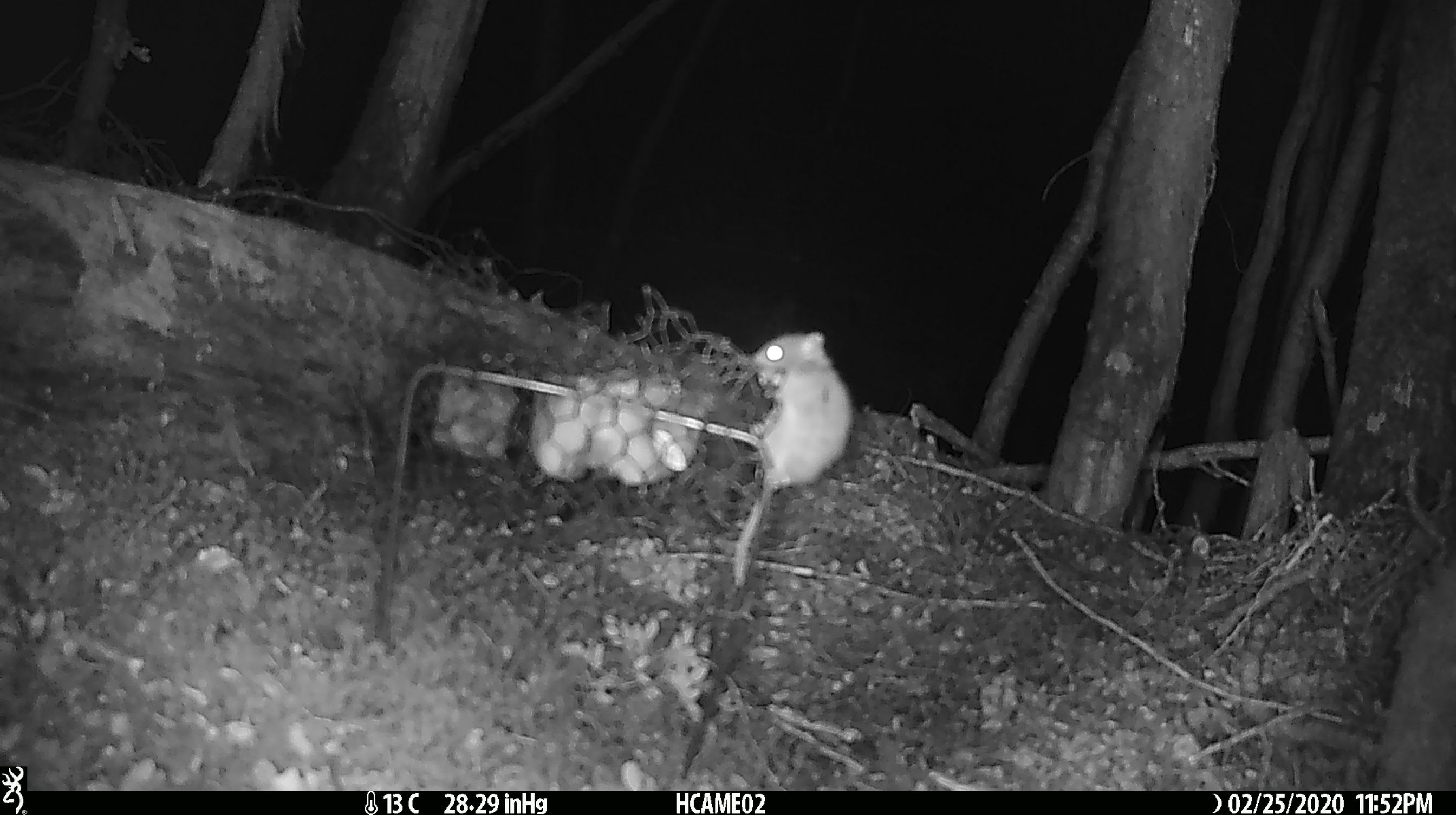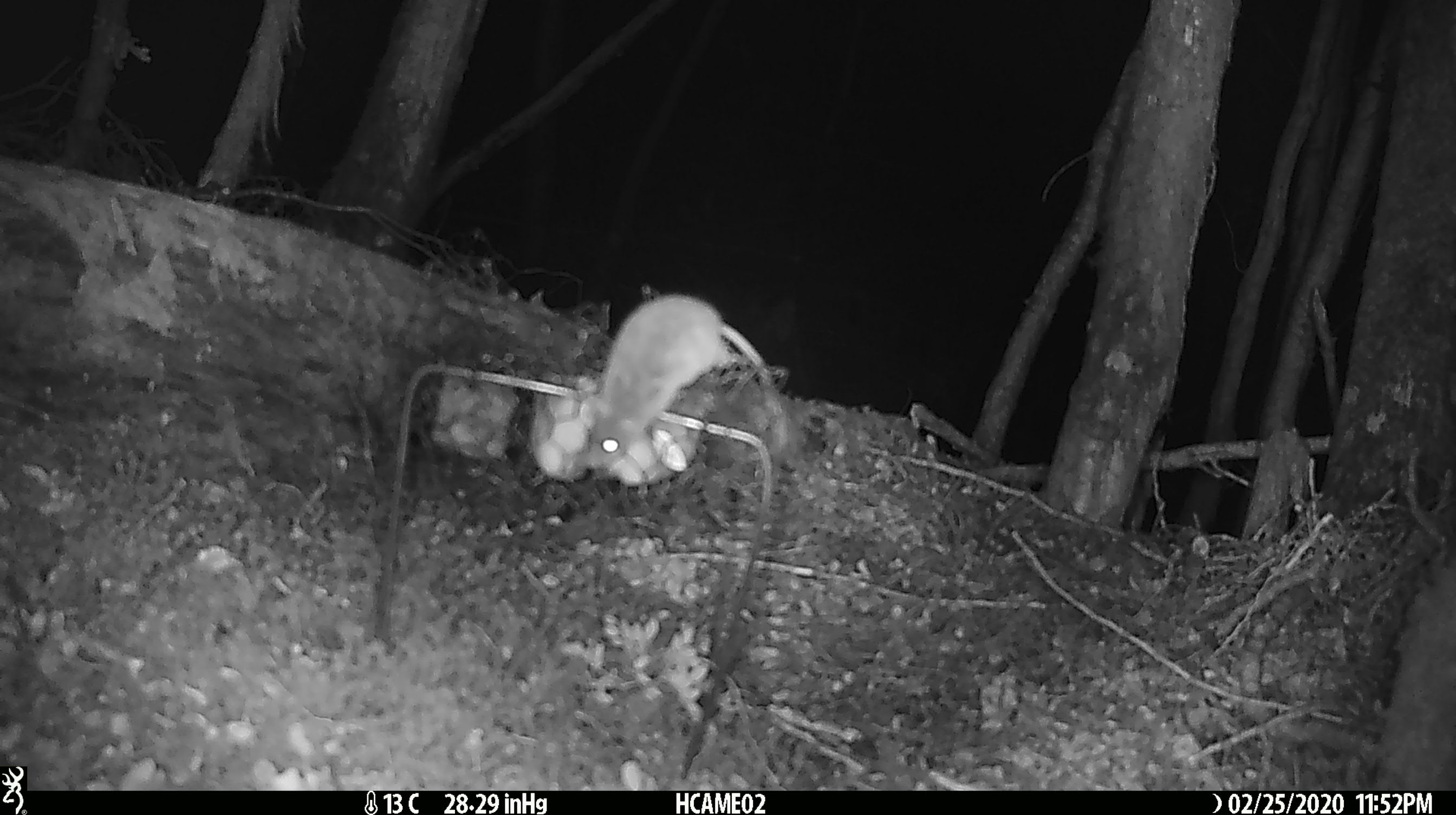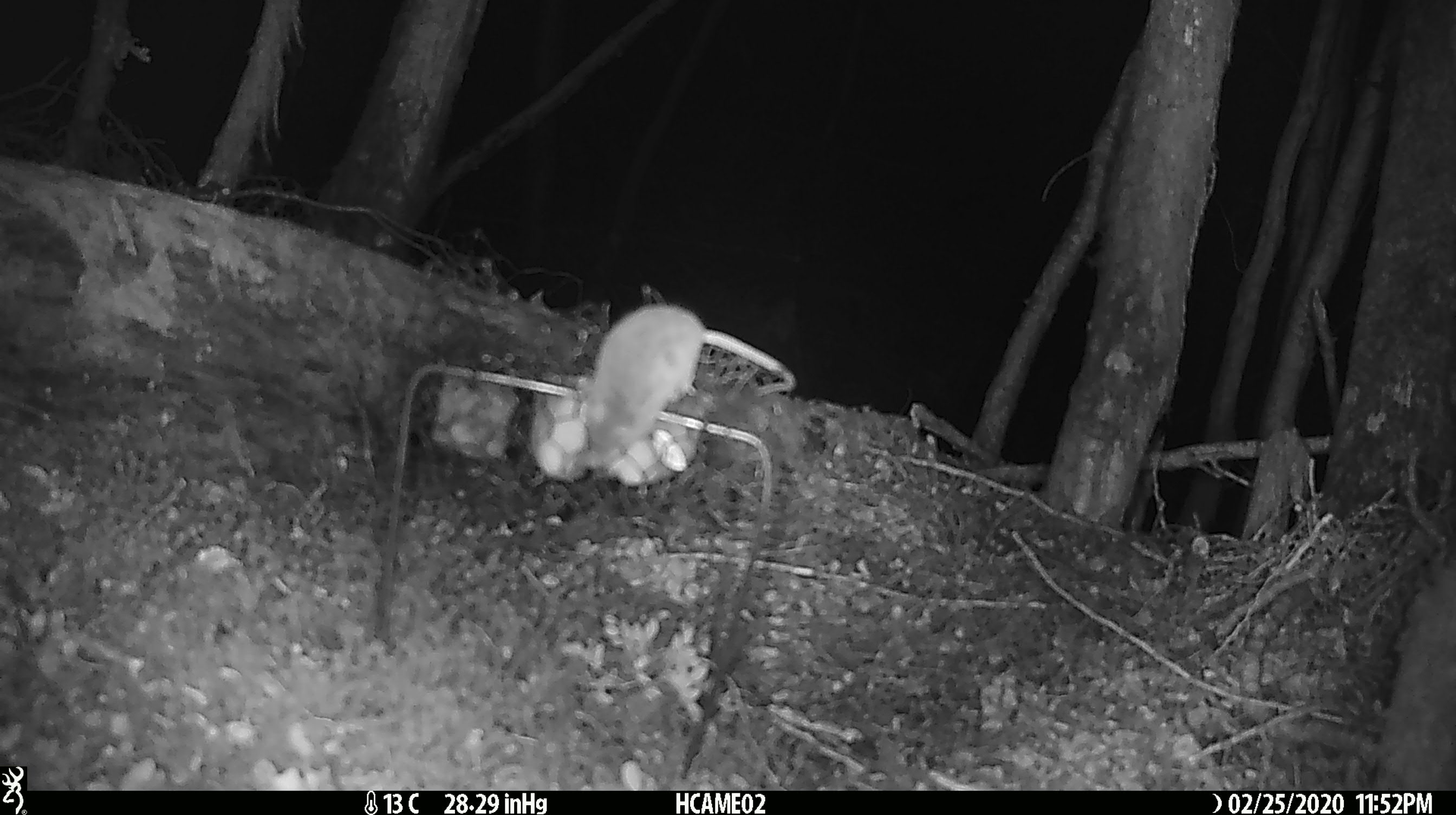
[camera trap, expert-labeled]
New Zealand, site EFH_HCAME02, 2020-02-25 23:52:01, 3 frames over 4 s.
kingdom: Animalia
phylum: Chordata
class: Mammalia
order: Rodentia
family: Muridae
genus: Mus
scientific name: Mus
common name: mouse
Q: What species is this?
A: Mouse (Mus).